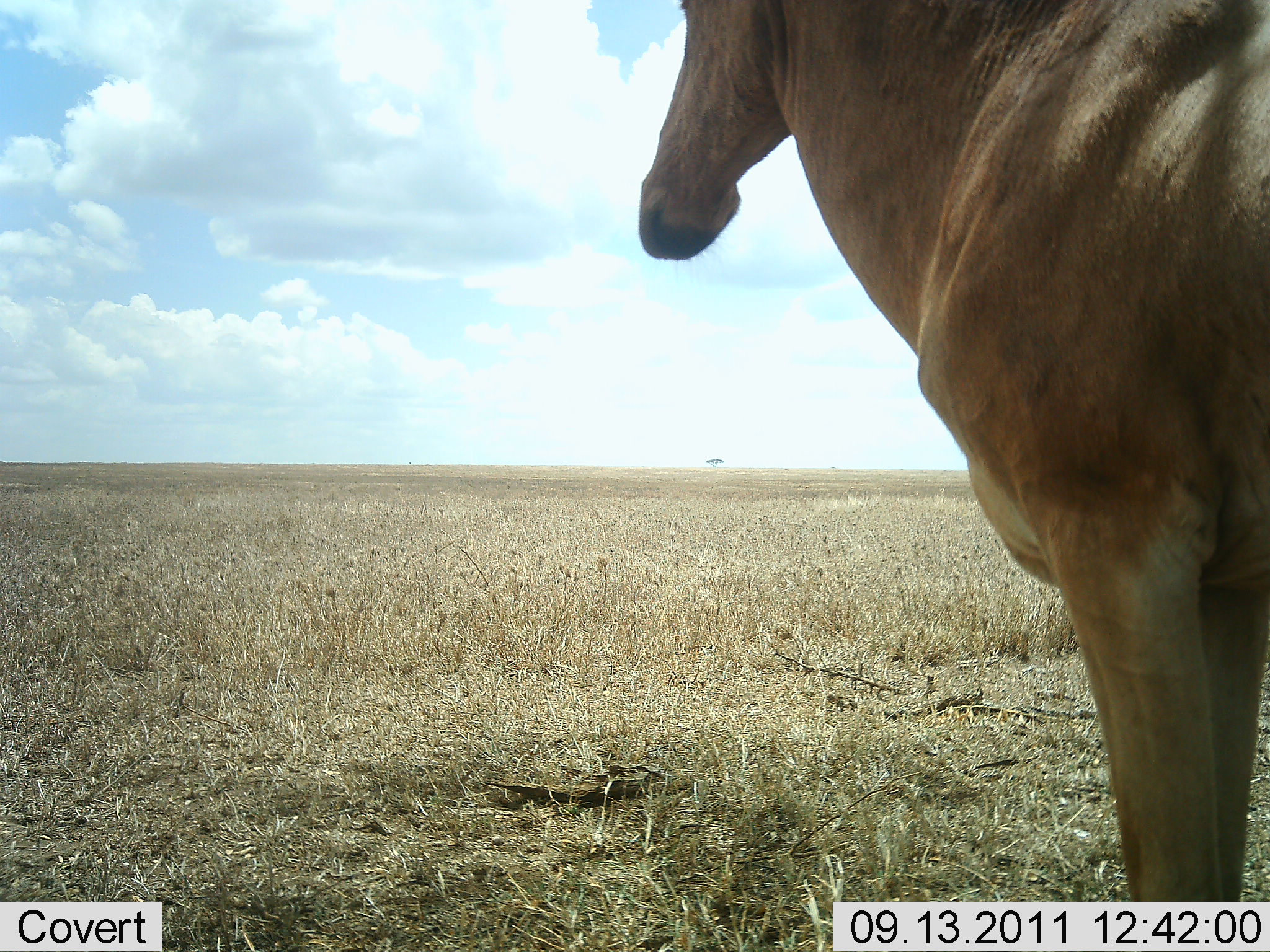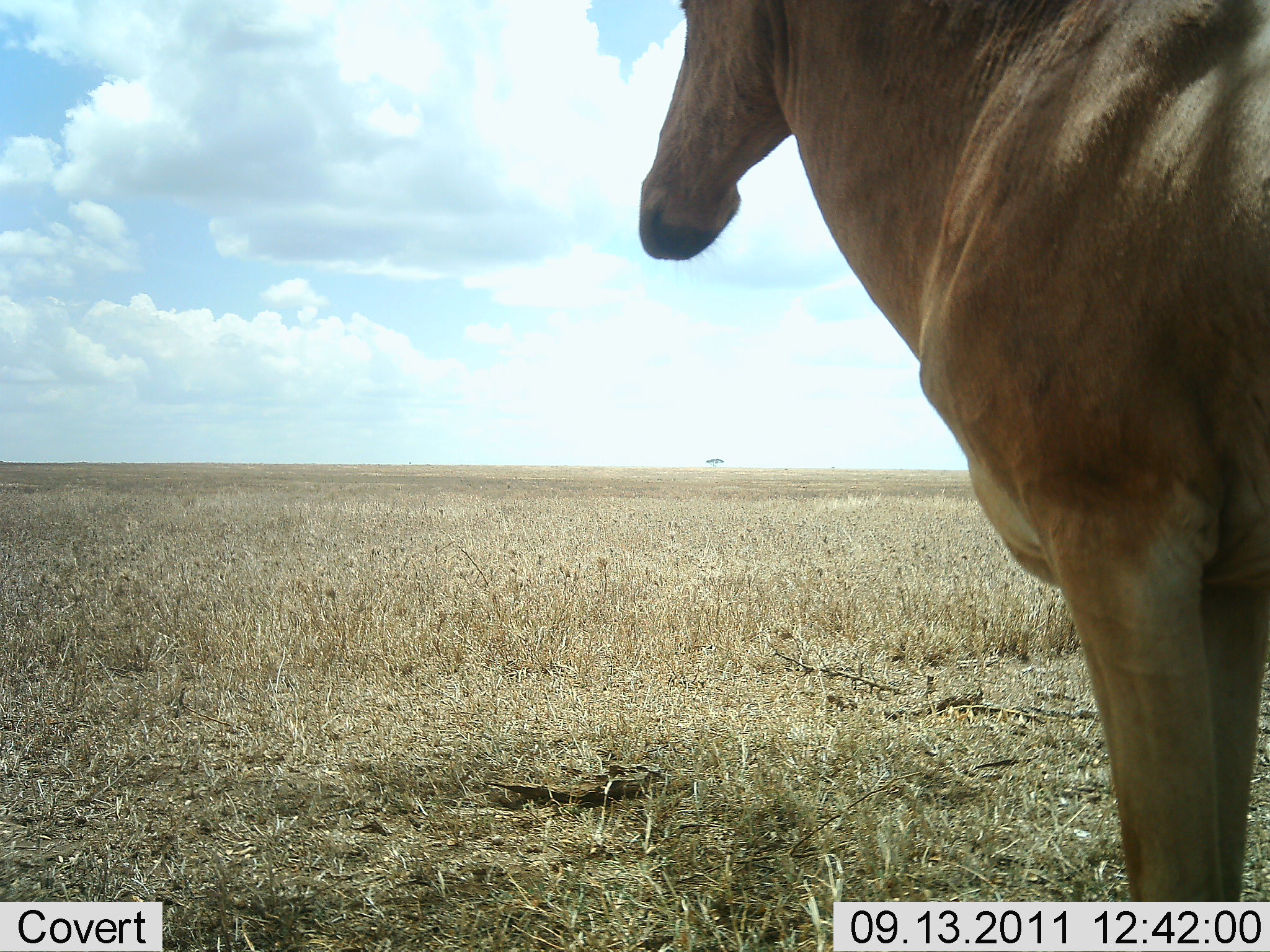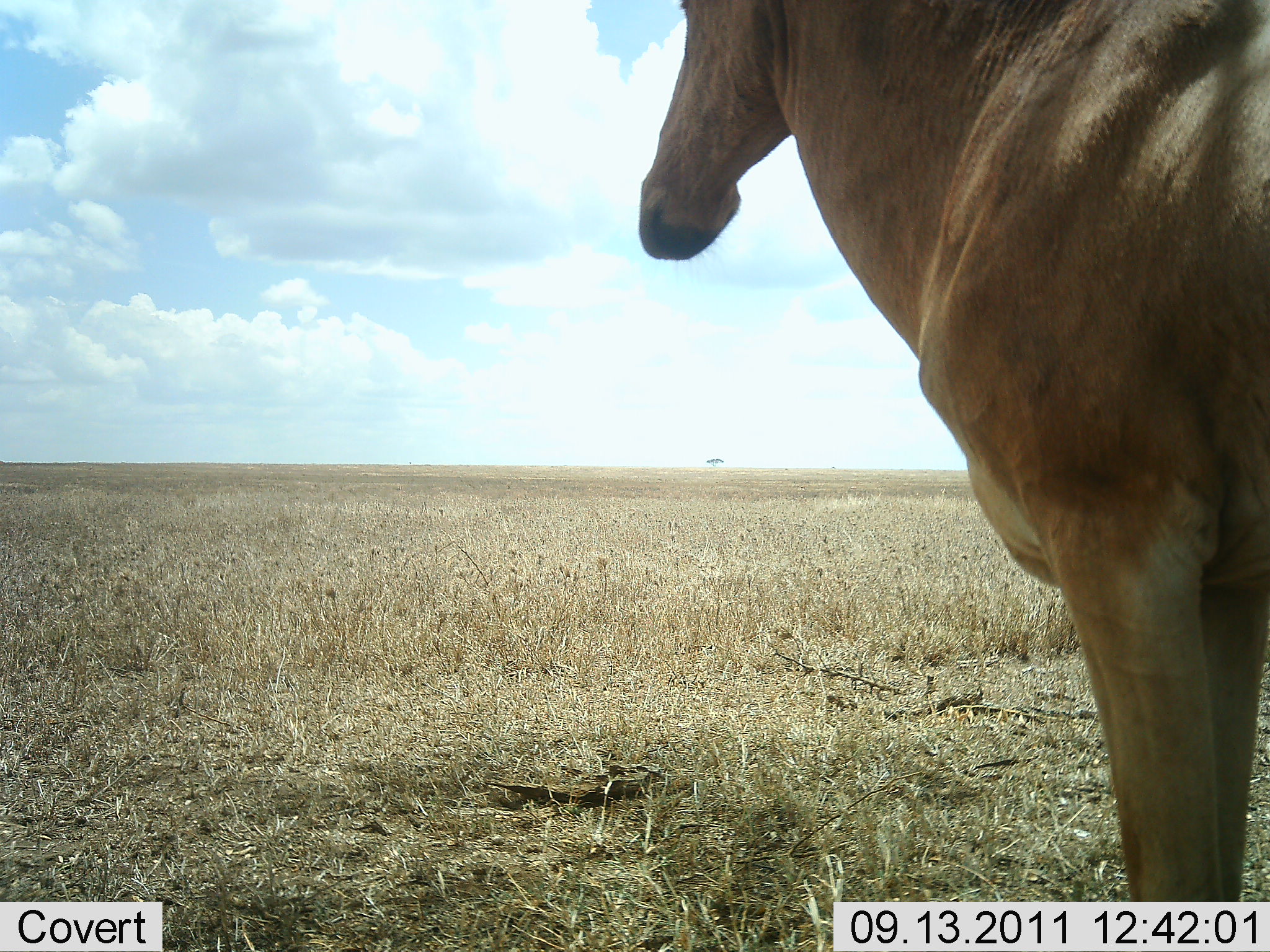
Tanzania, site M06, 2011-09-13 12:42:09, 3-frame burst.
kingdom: Animalia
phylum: Chordata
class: Mammalia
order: Artiodactyla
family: Bovidae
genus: Alcelaphus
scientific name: Alcelaphus buselaphus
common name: hartebeest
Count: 1.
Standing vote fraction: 92%.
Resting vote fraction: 8%.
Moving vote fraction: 0%.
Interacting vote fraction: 0%.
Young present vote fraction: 0%.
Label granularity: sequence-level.